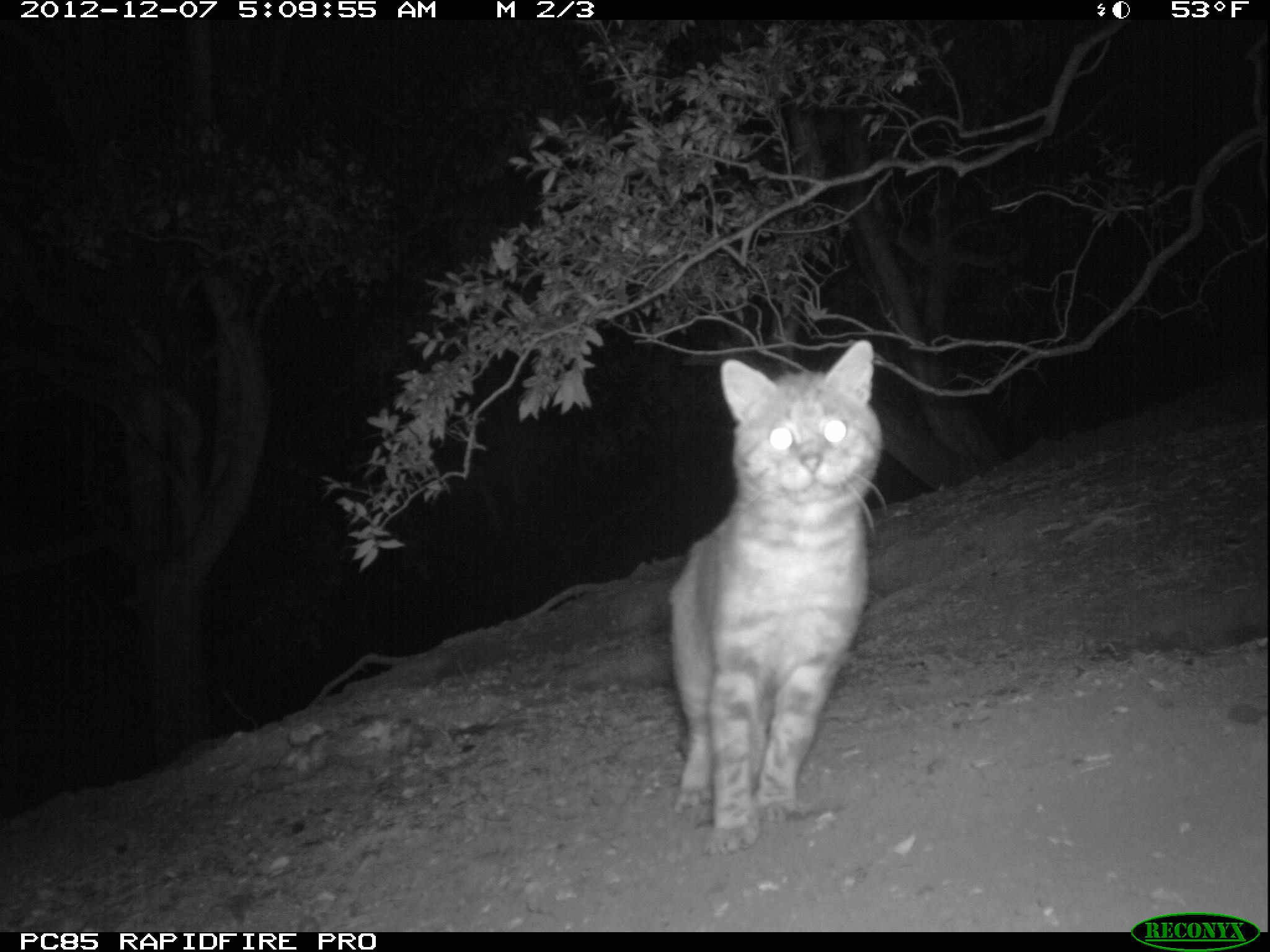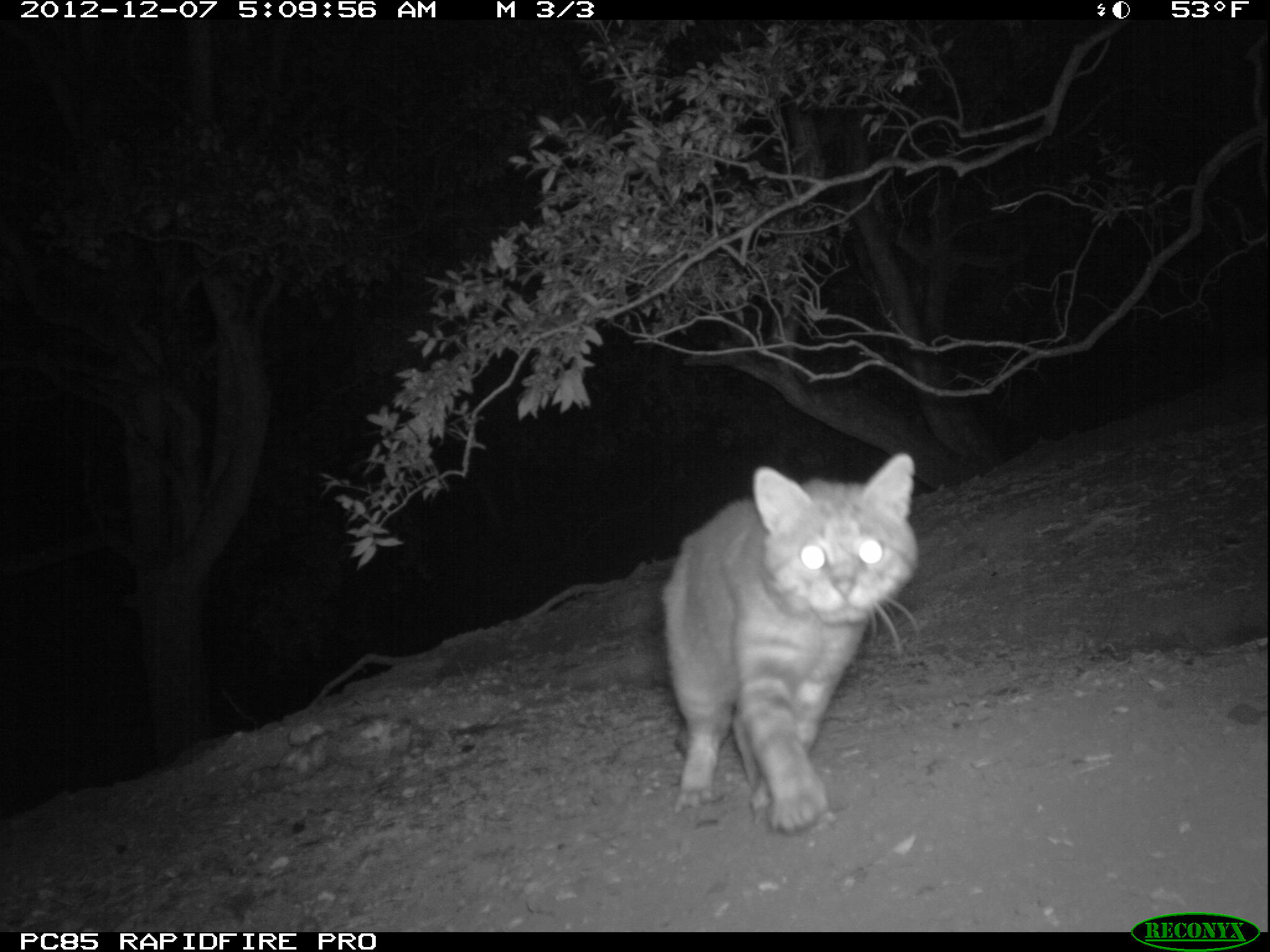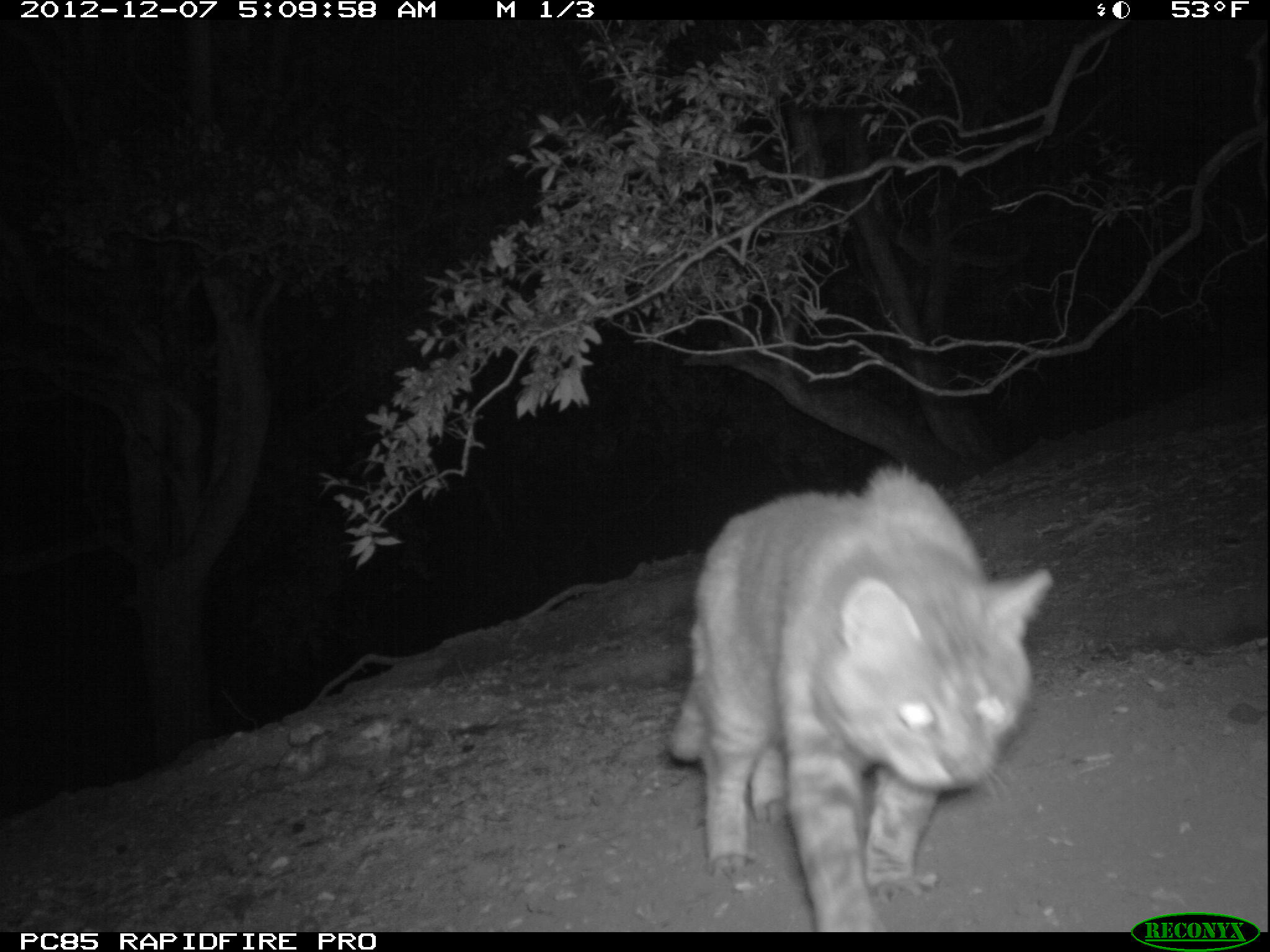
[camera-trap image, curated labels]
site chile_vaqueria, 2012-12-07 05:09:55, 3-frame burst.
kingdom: Animalia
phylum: Chordata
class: Mammalia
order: Carnivora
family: Felidae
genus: Felis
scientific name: Felis catus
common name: cat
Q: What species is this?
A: Cat (Felis catus).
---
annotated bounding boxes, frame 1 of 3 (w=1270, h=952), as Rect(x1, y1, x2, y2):
cat: Rect(660, 335, 882, 850)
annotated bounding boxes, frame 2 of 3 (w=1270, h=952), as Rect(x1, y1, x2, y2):
cat: Rect(656, 455, 922, 835)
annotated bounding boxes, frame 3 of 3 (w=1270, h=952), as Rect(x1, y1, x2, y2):
cat: Rect(660, 464, 1051, 930)